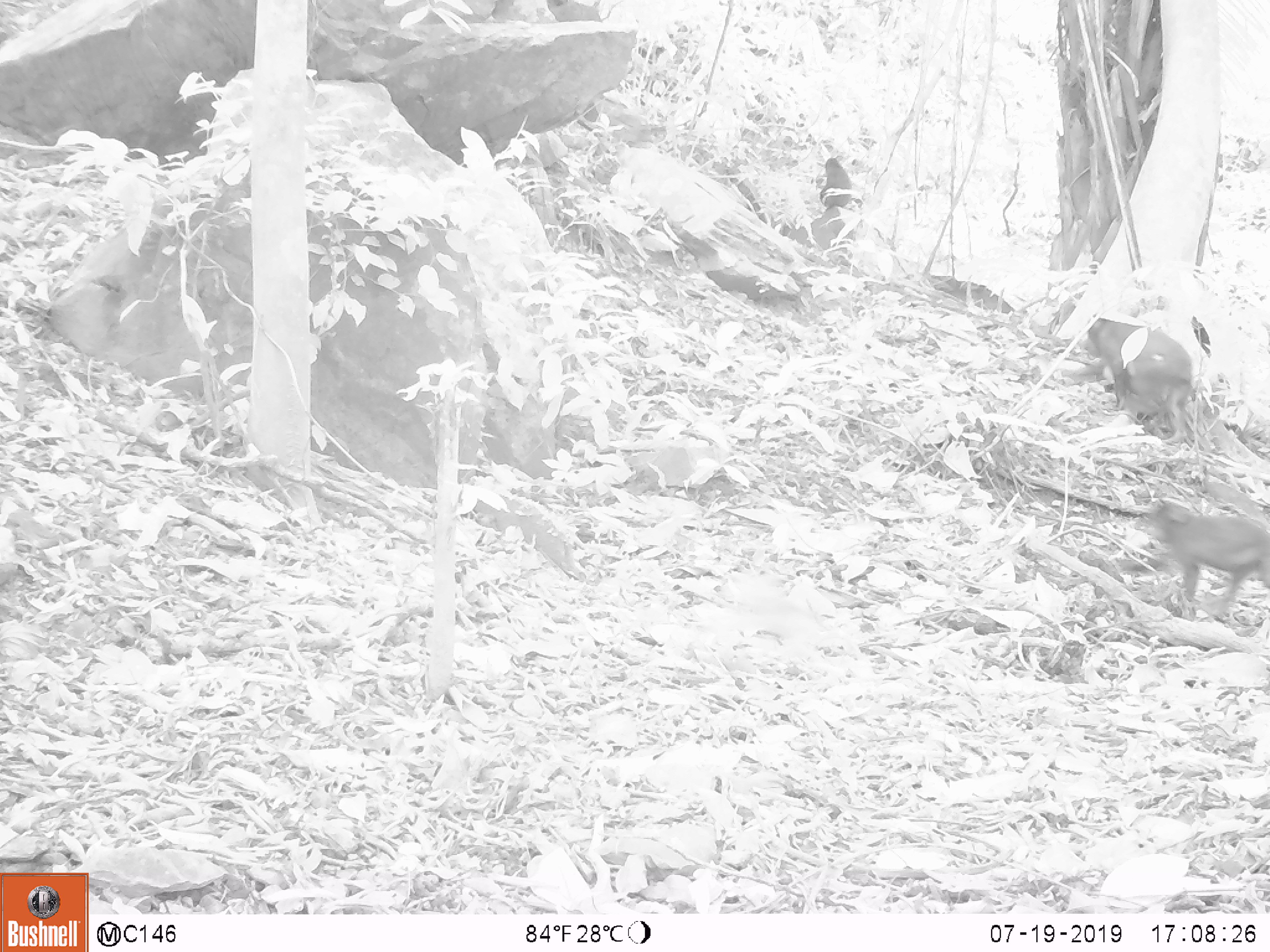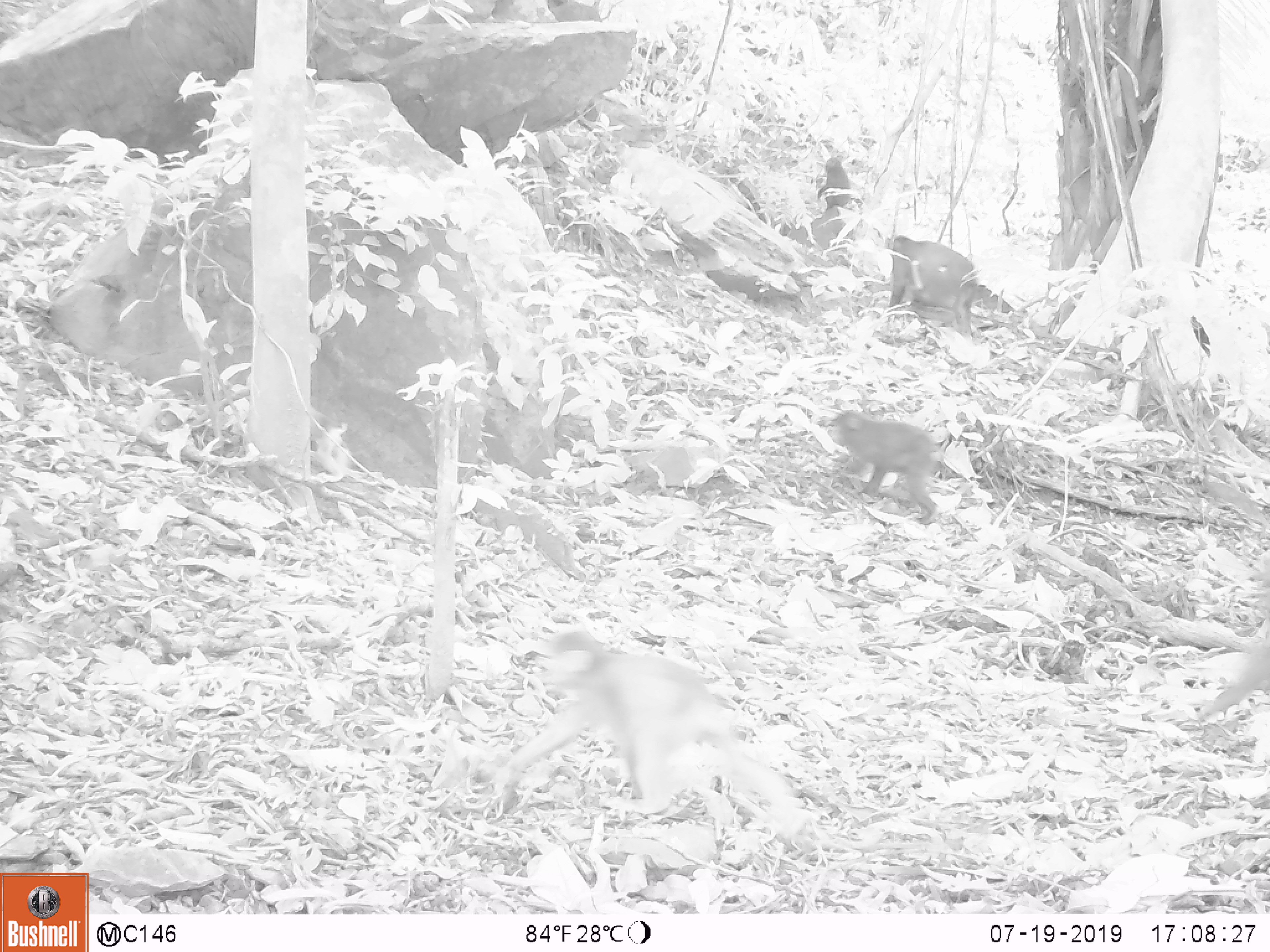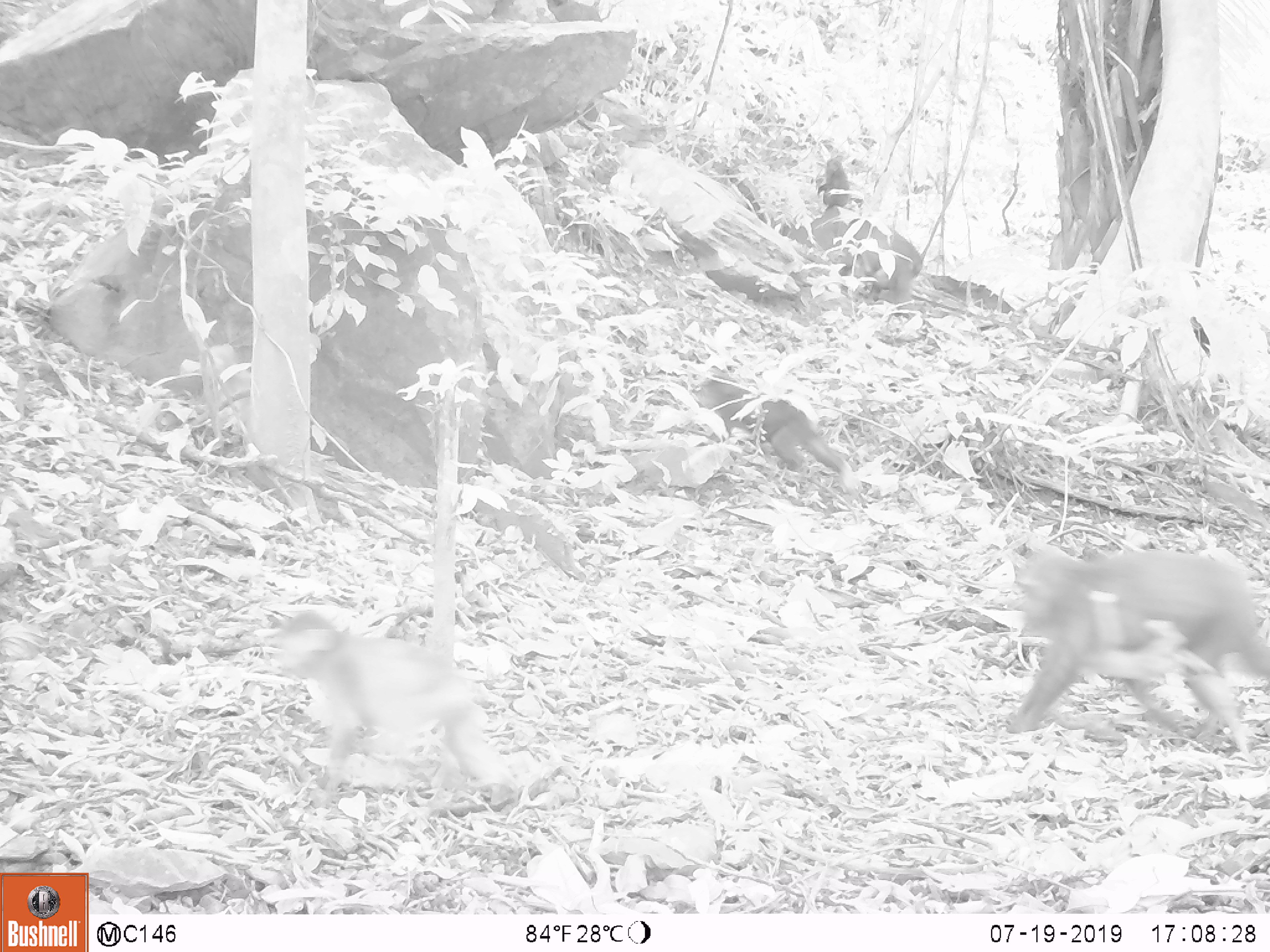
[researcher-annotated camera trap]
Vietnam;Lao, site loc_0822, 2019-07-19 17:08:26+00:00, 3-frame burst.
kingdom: Animalia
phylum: Chordata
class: Mammalia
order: Primates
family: Cercopithecidae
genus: Macaca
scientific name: Macaca arctoides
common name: stump-tailed macaque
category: stump tailed macaque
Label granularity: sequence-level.